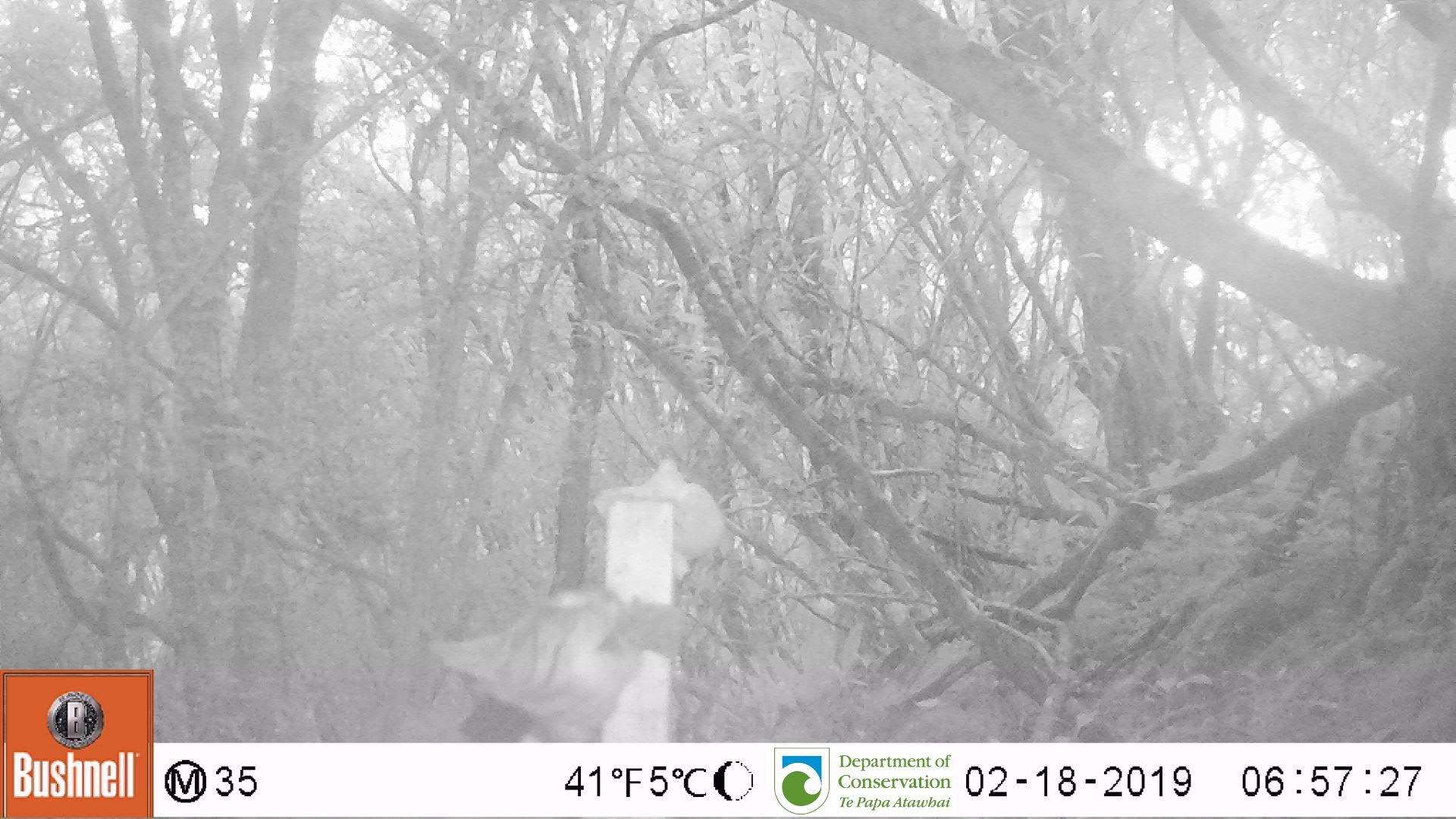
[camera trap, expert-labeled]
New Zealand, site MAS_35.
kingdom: Animalia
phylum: Chordata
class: Mammalia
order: Carnivora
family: Felidae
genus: Felis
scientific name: Felis catus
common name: domestic cat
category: cat